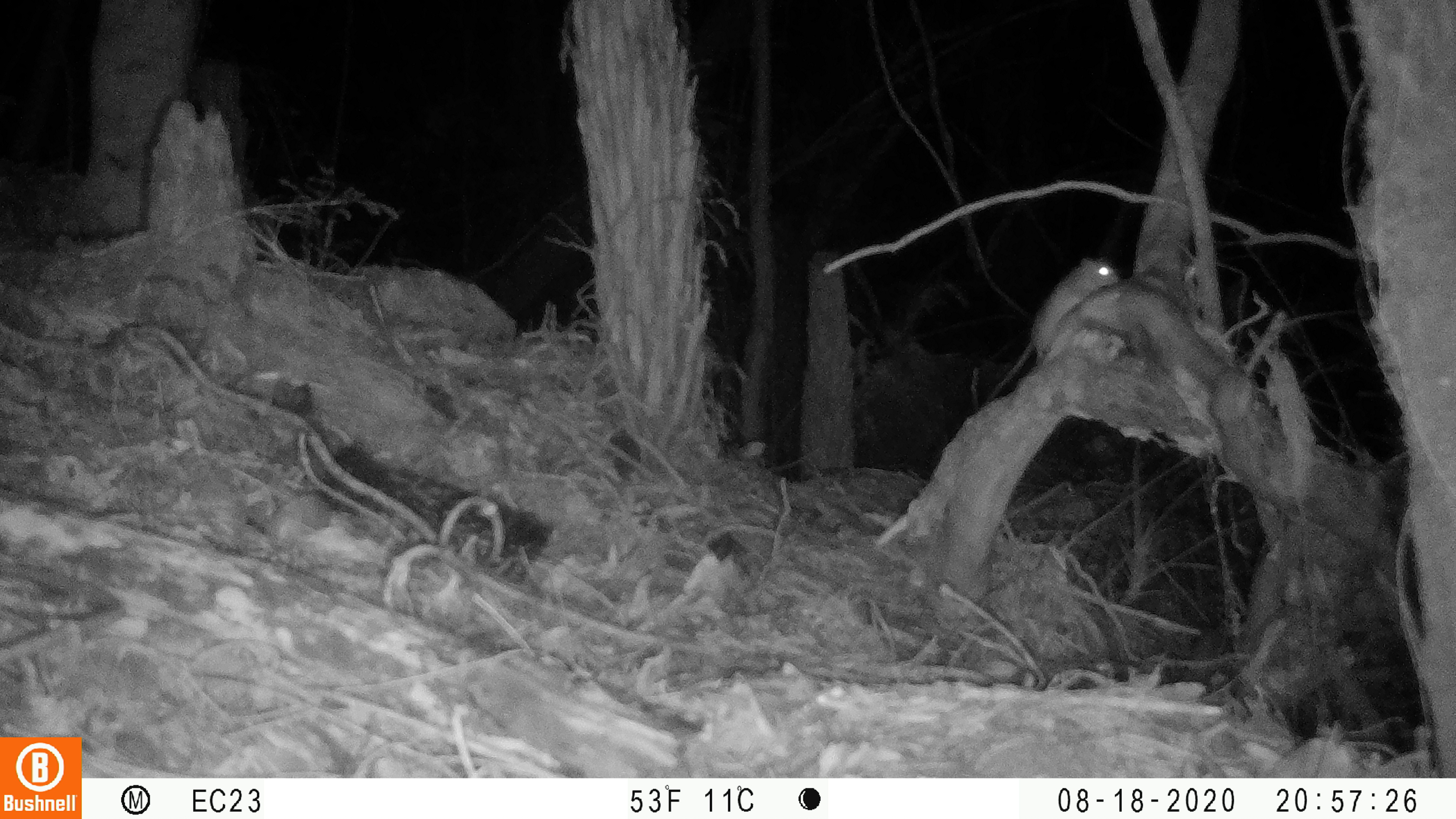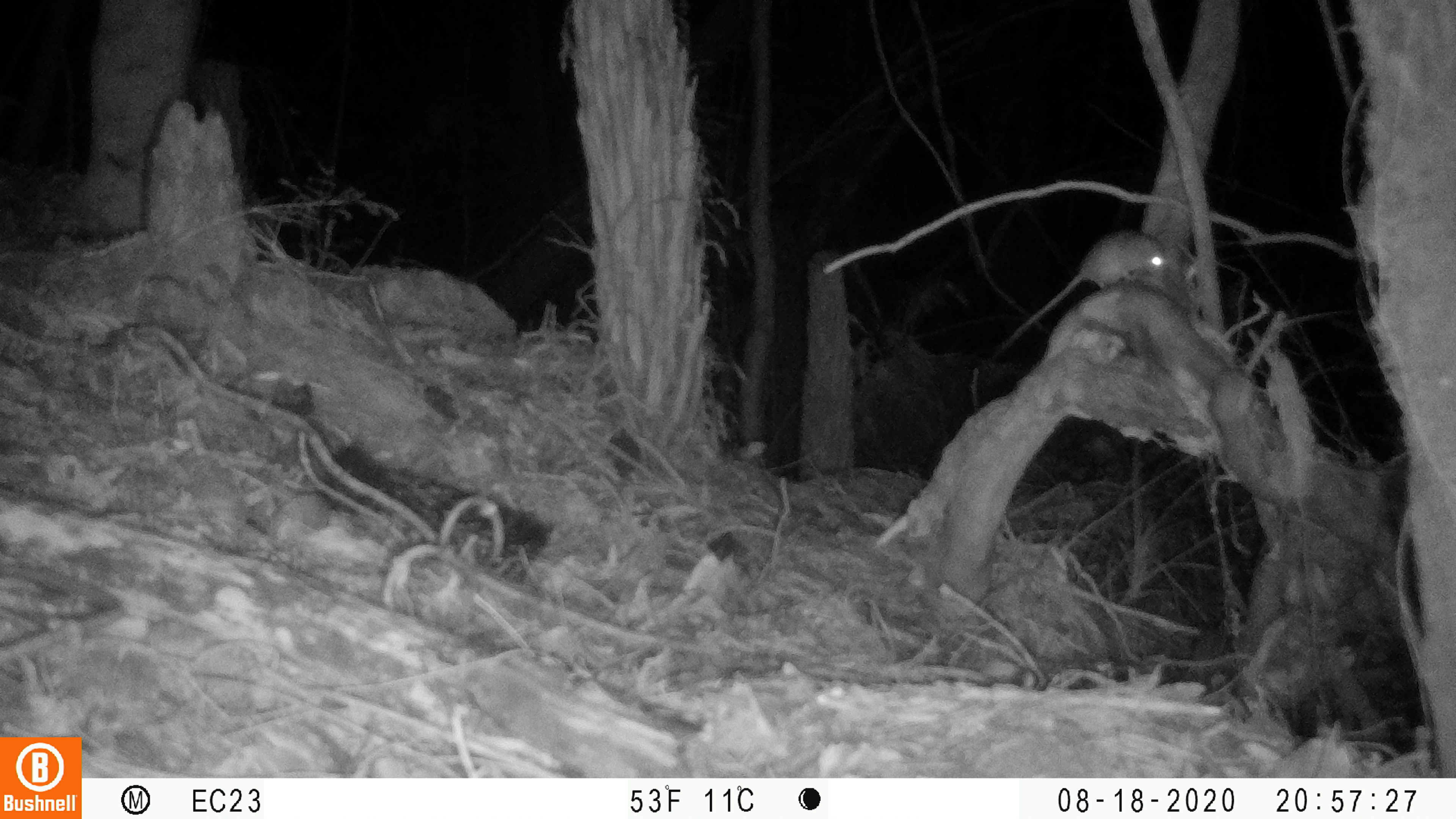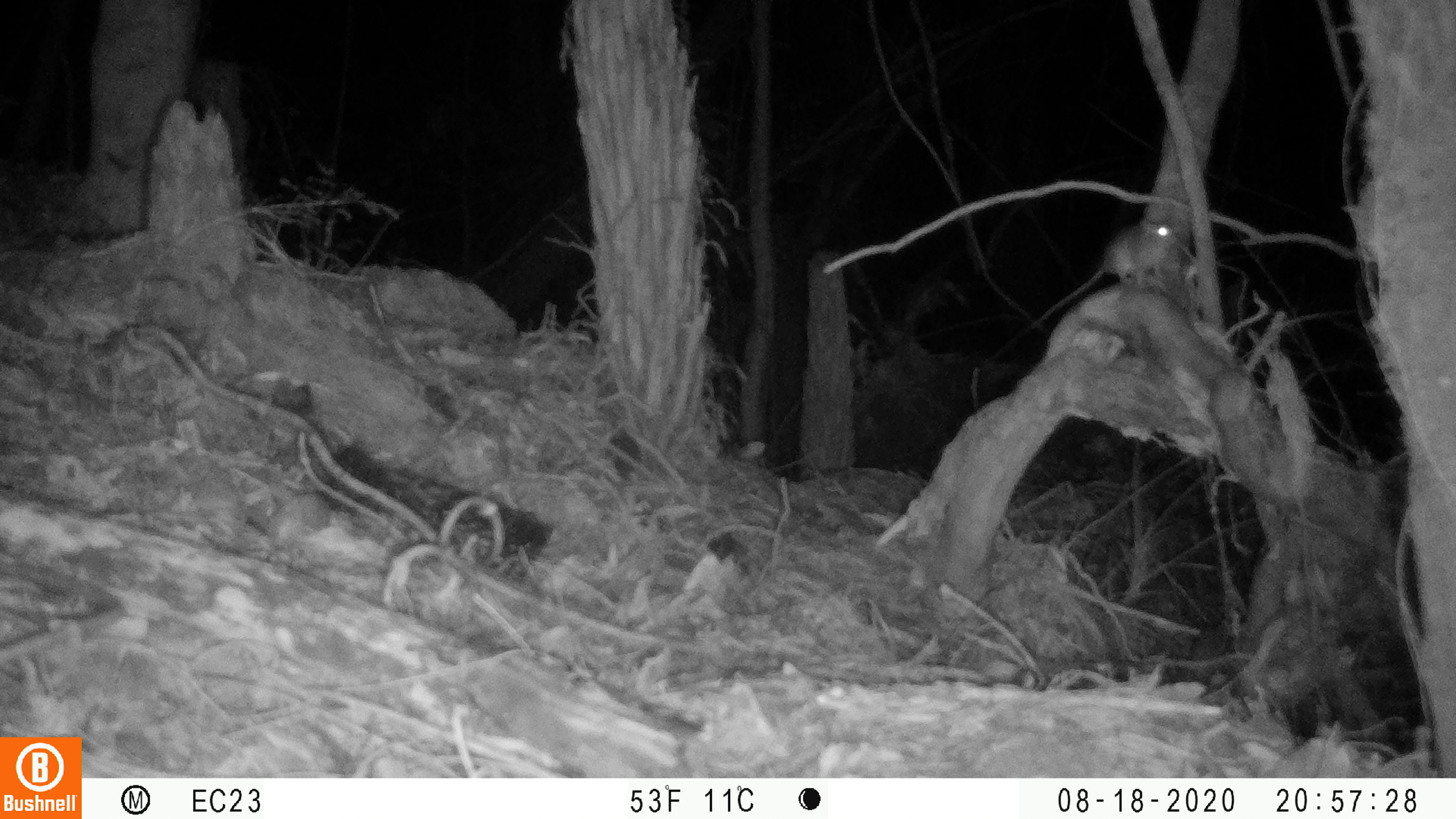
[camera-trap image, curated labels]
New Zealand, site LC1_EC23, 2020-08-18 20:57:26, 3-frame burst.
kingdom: Animalia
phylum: Chordata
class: Mammalia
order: Rodentia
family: Muridae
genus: Rattus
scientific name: Rattus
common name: rat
Rat (Rattus).